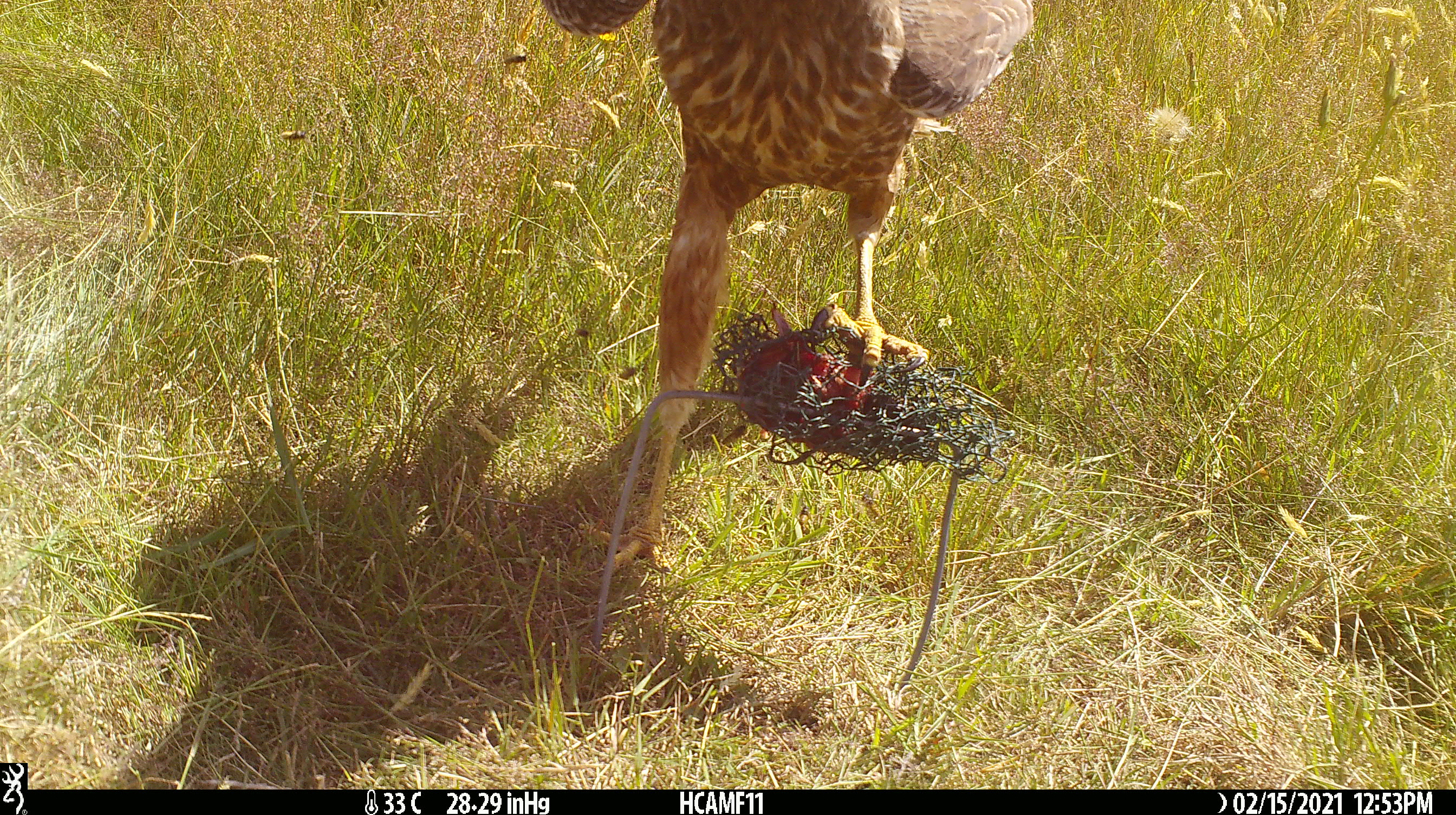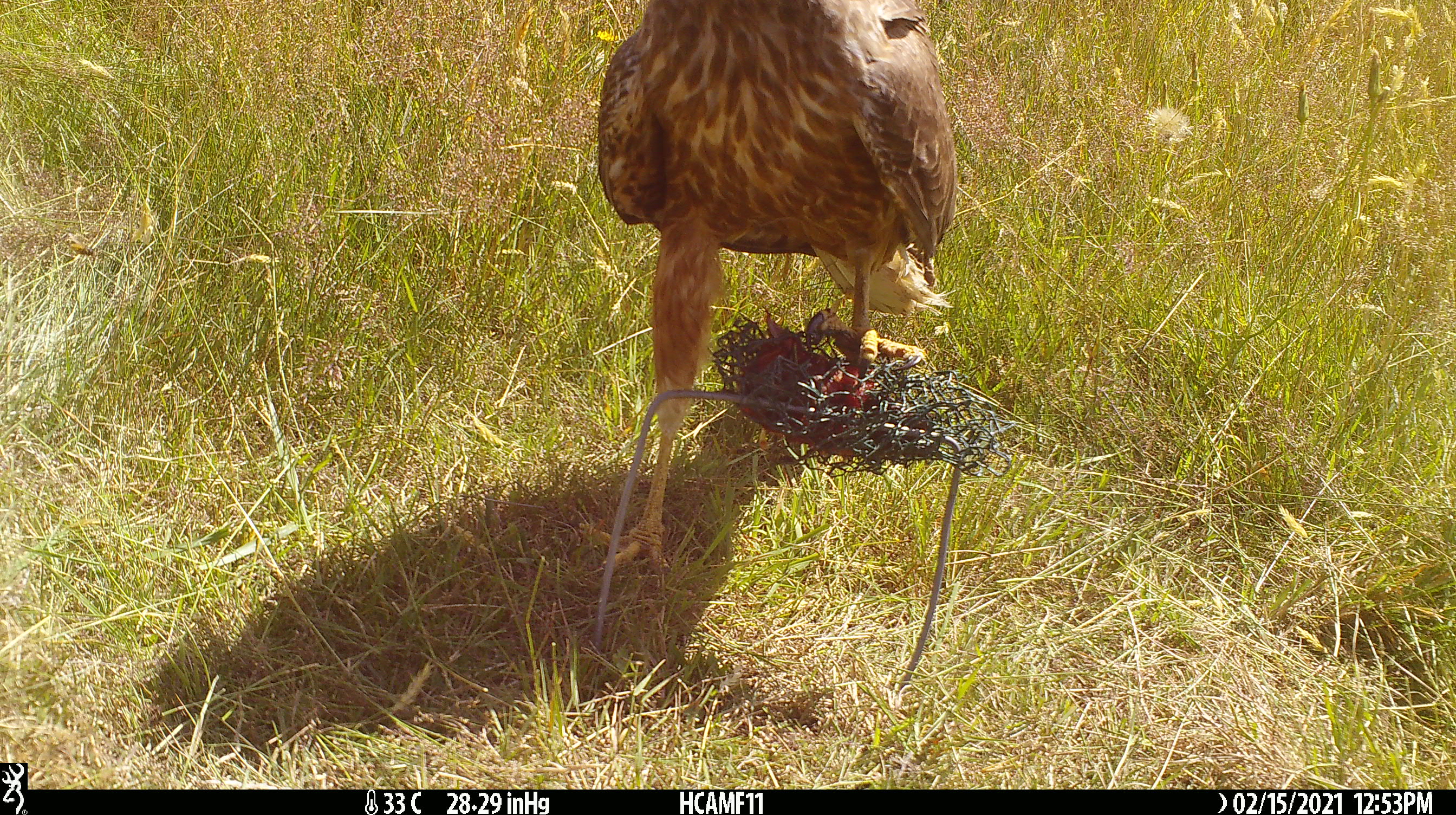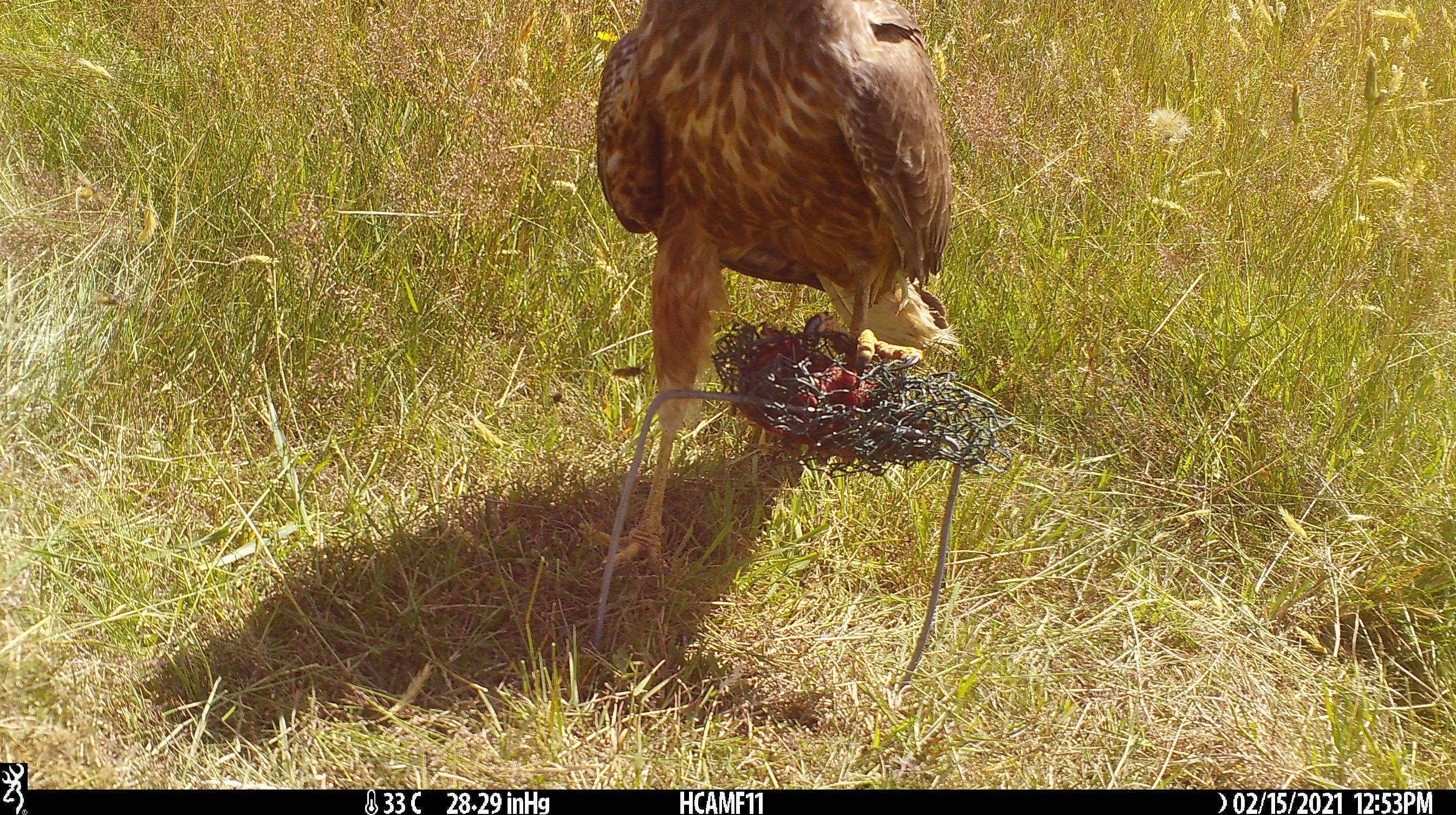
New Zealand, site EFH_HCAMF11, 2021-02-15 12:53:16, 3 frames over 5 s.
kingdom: Animalia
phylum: Chordata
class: Aves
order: Accipitriformes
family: Accipitridae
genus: Circus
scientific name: Circus approximans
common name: swamp harrier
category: harrier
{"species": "harrier (swamp harrier) (Circus approximans)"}